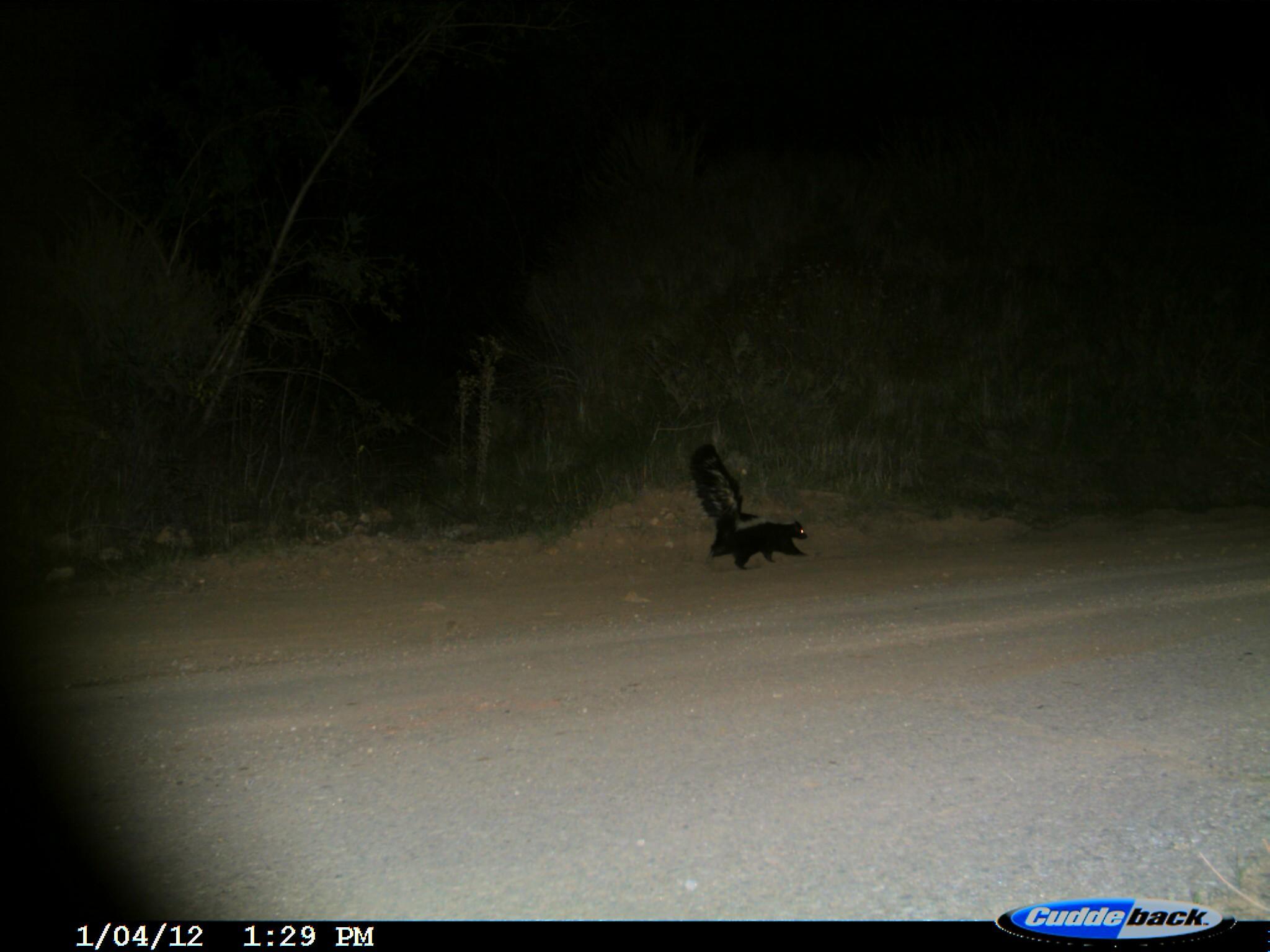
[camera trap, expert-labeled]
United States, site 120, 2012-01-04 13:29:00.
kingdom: Animalia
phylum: Chordata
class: Mammalia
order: Carnivora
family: Mephitidae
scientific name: Mephitidae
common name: skunk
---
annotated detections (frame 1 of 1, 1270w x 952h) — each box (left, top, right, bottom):
skunk: (672, 444, 838, 593)